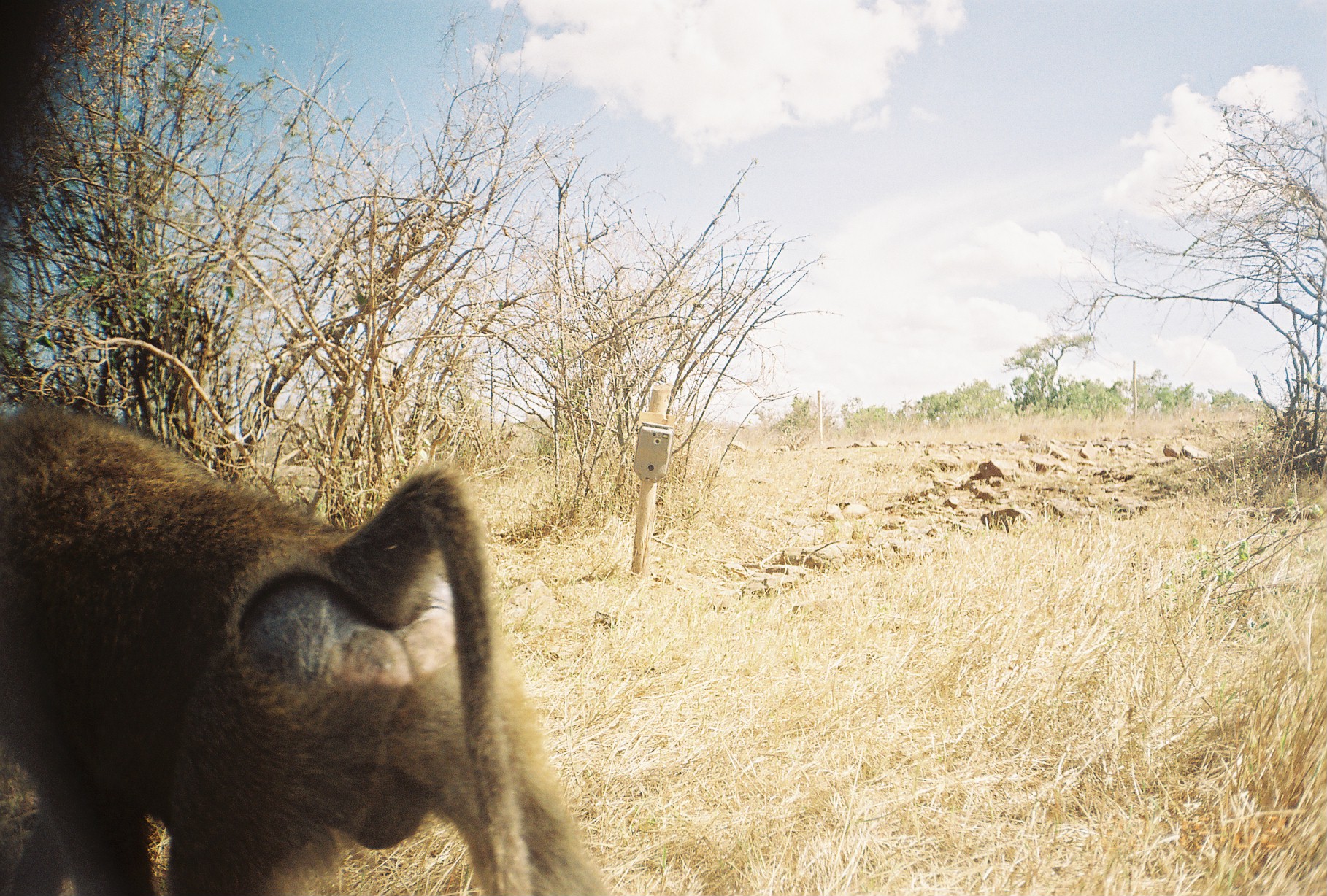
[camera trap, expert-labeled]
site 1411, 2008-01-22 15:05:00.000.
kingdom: Animalia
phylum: Chordata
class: Mammalia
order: Primates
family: Cercopithecidae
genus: Papio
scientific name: Papio anubis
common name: olive baboon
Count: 1.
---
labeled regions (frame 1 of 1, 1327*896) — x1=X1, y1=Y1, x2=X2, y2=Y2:
papio anubis: x1=0, y1=396, x2=603, y2=895